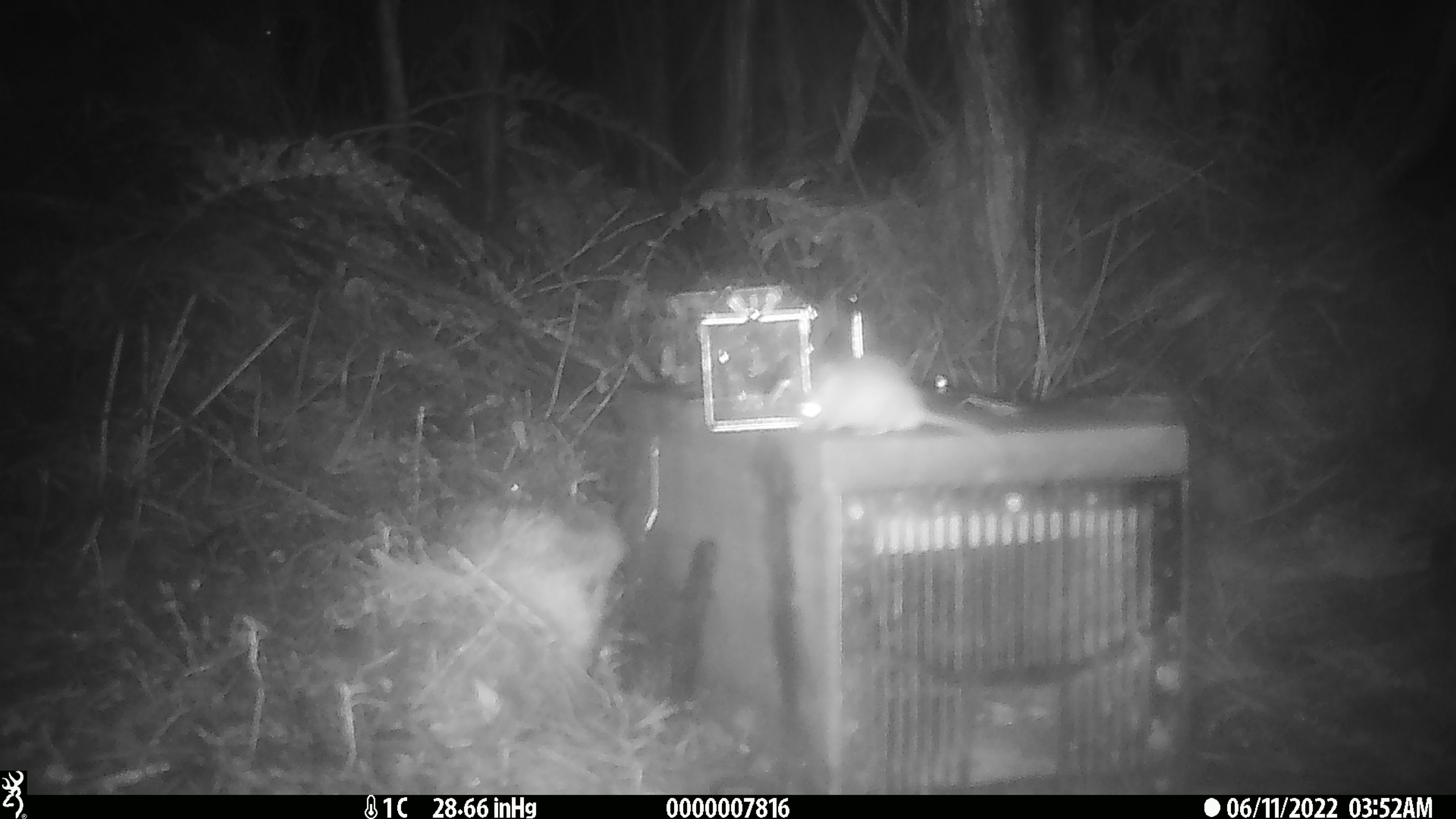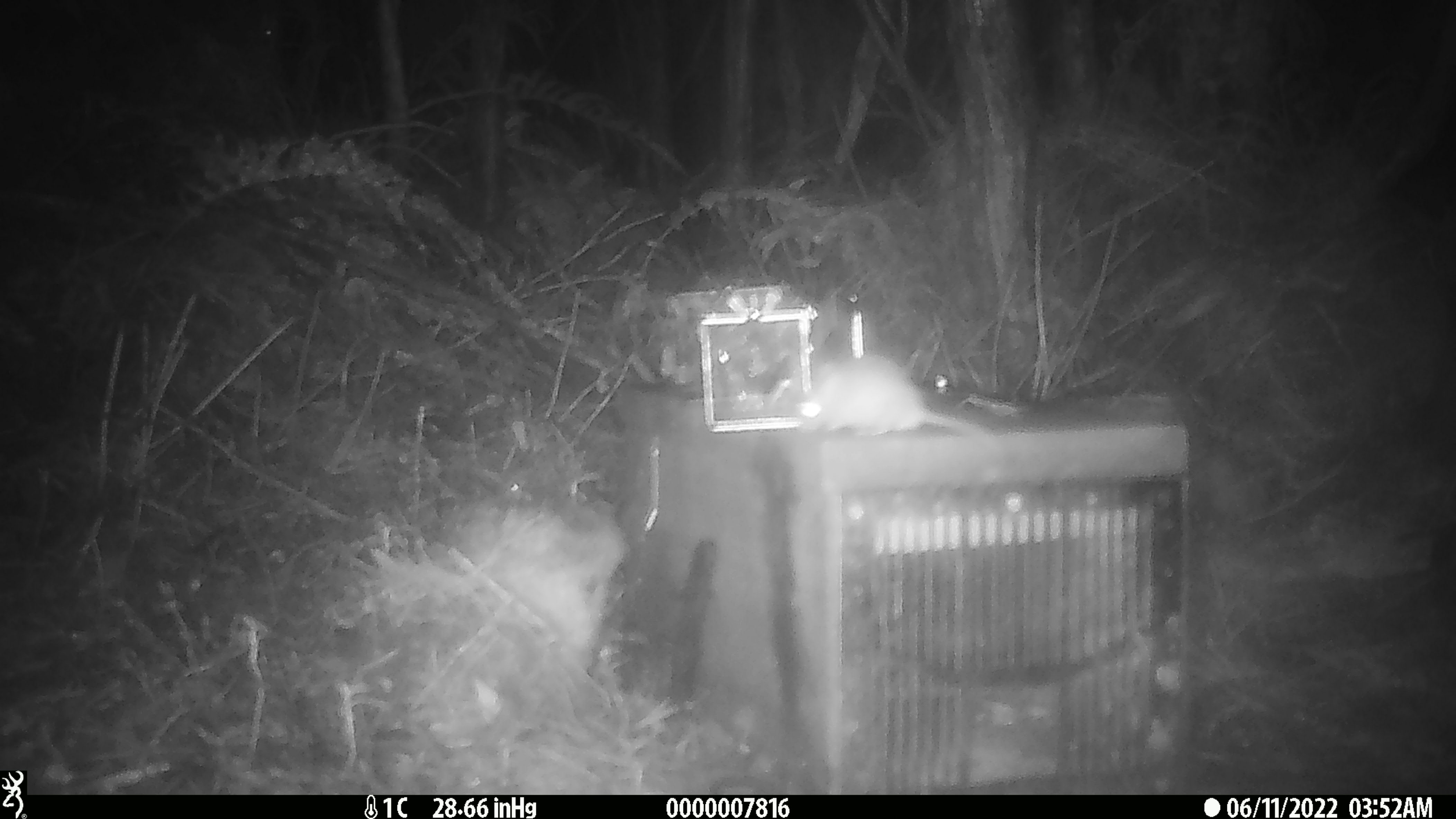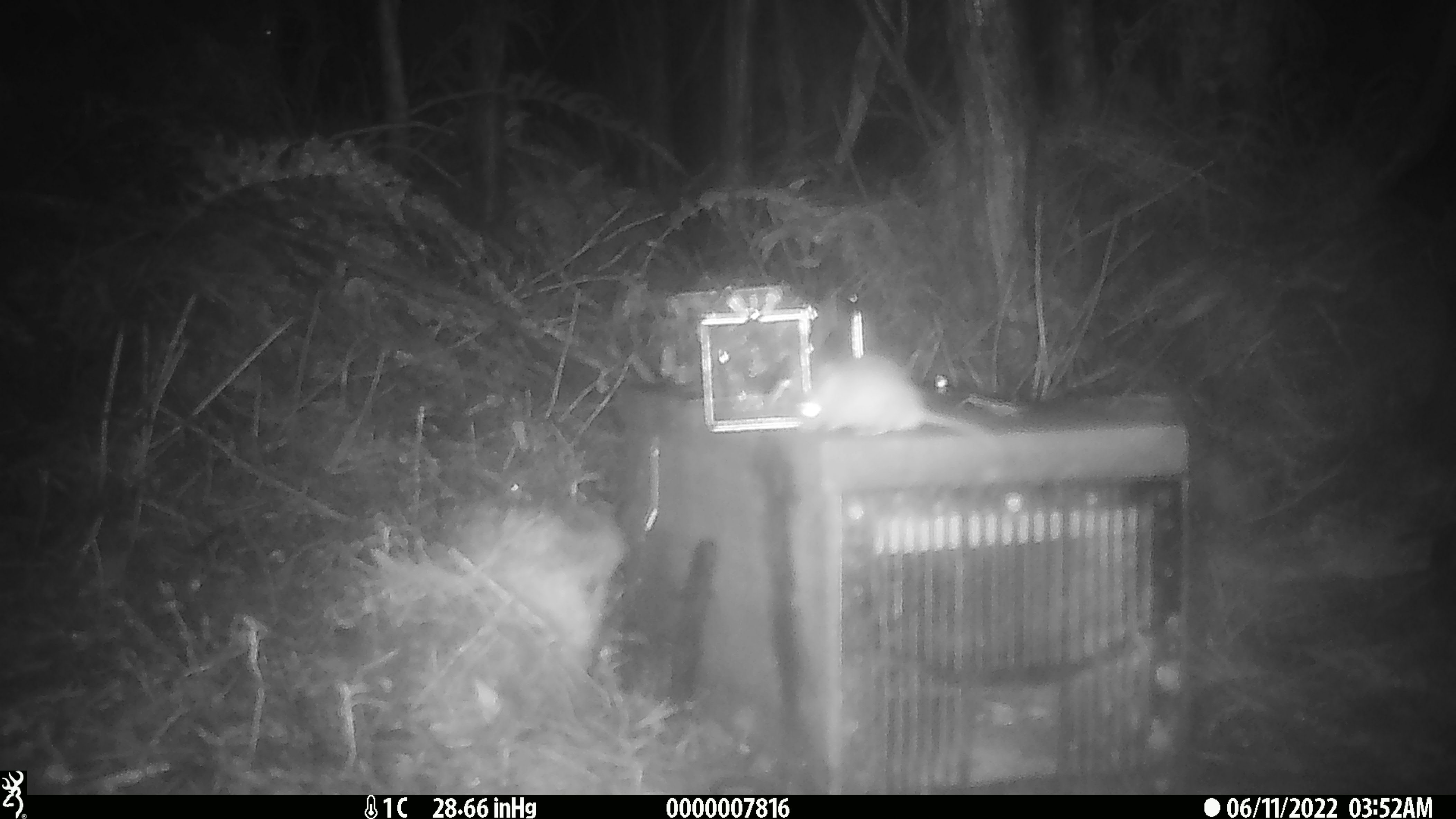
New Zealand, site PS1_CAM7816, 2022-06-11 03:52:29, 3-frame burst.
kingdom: Animalia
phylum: Chordata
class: Mammalia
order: Rodentia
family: Muridae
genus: Mus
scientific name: Mus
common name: mouse